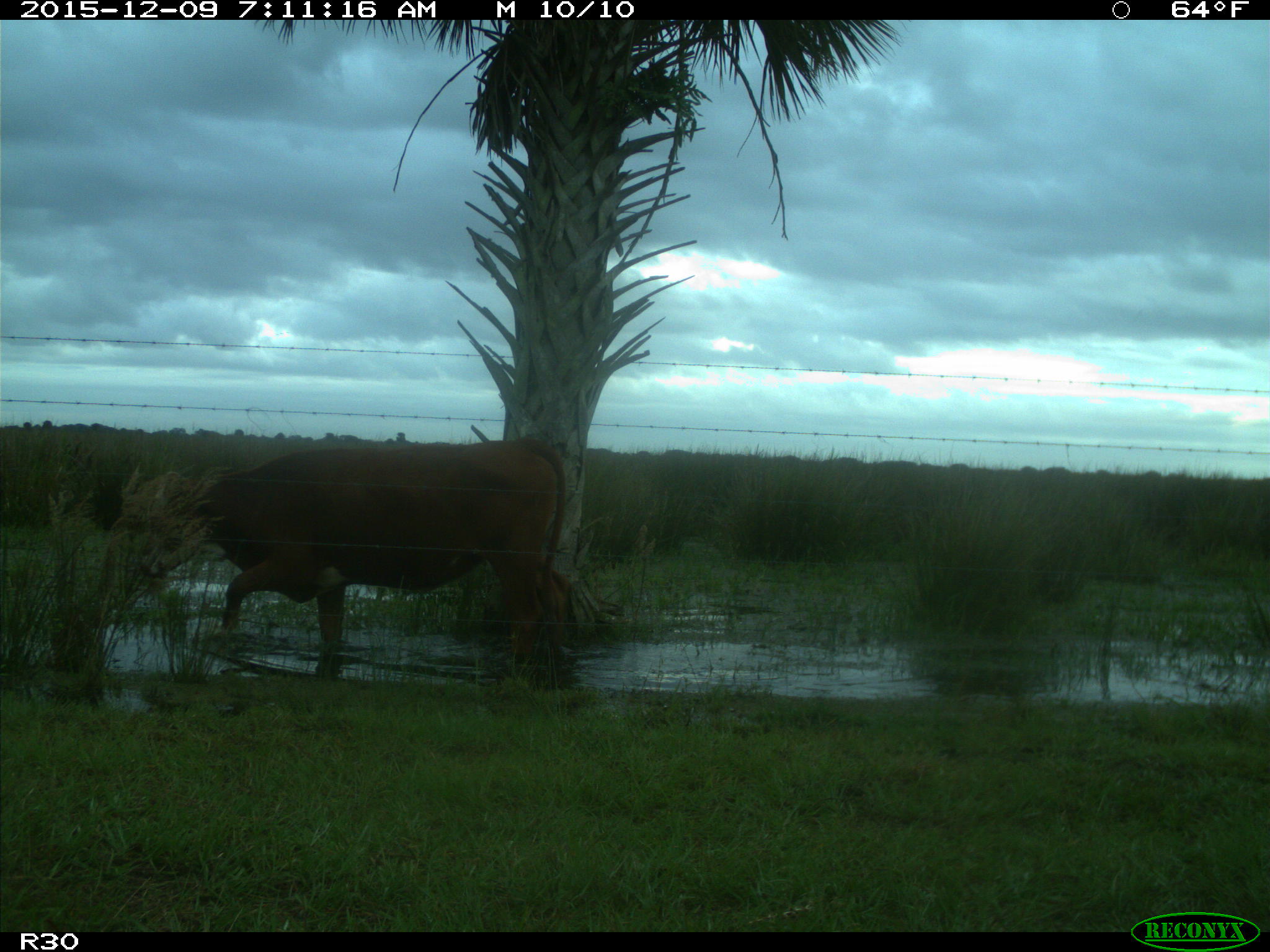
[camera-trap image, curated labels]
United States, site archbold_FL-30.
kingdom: Animalia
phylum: Chordata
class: Mammalia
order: Artiodactyla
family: Bovidae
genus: Bos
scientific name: Bos taurus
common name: domestic cow